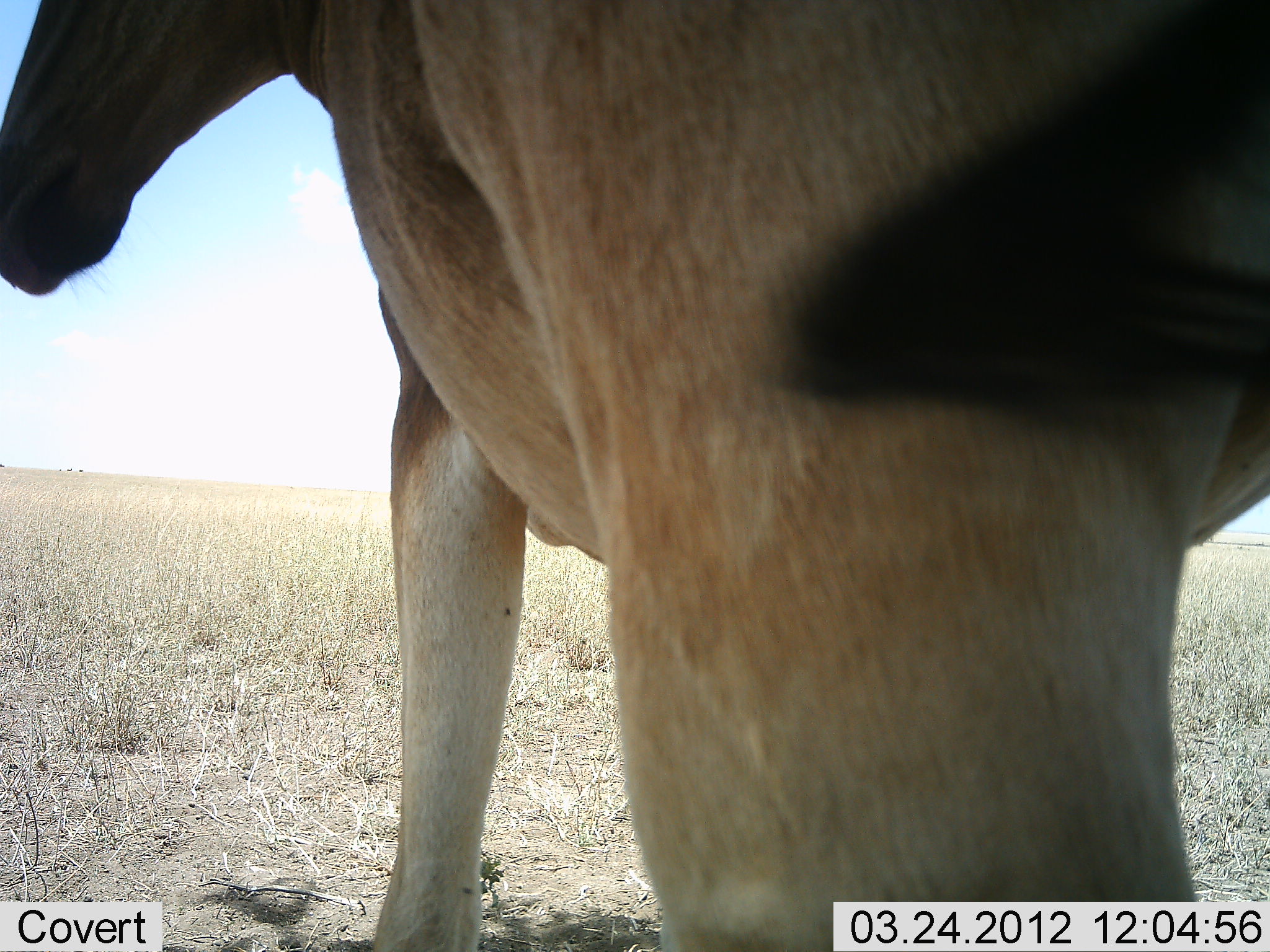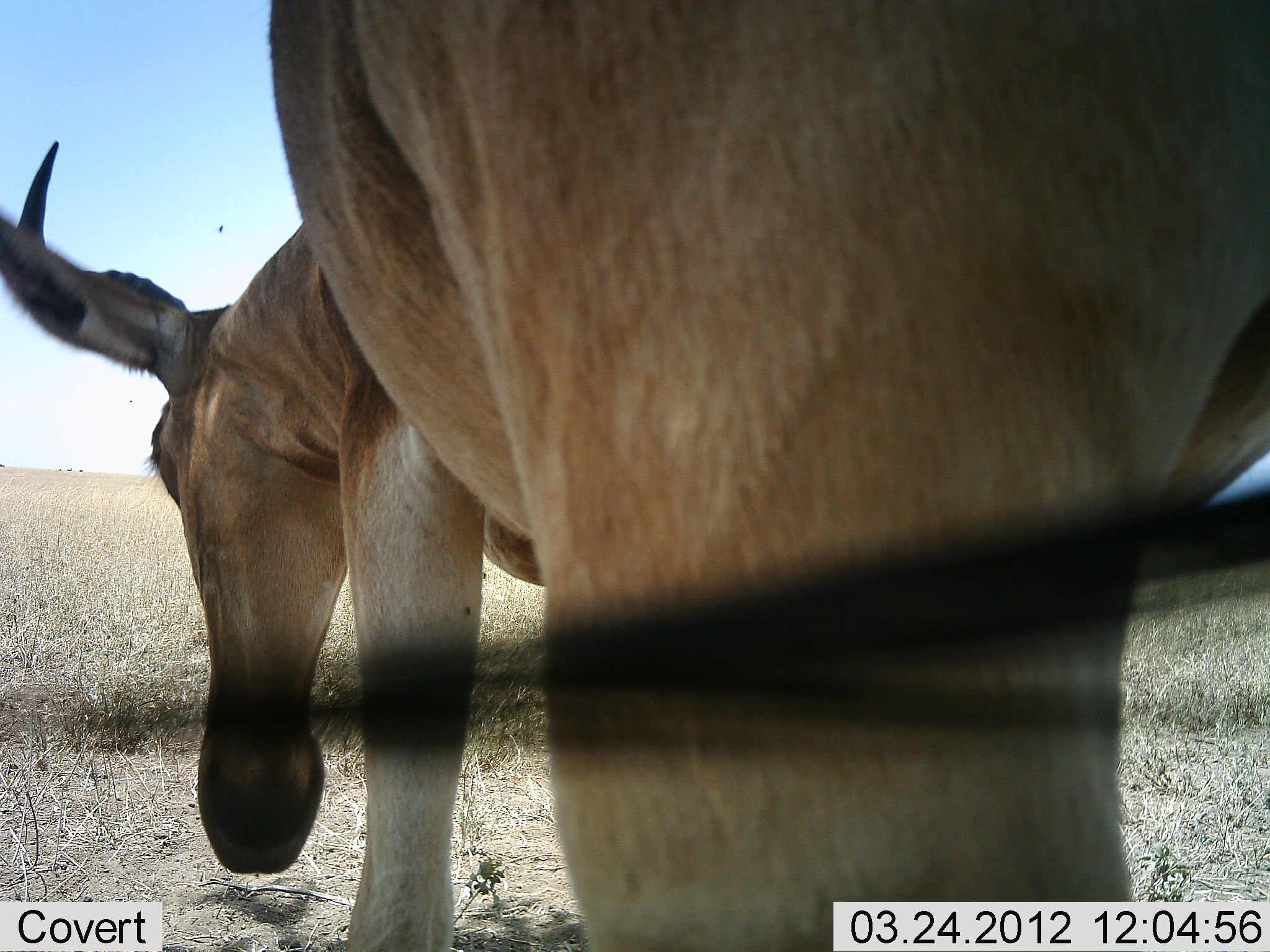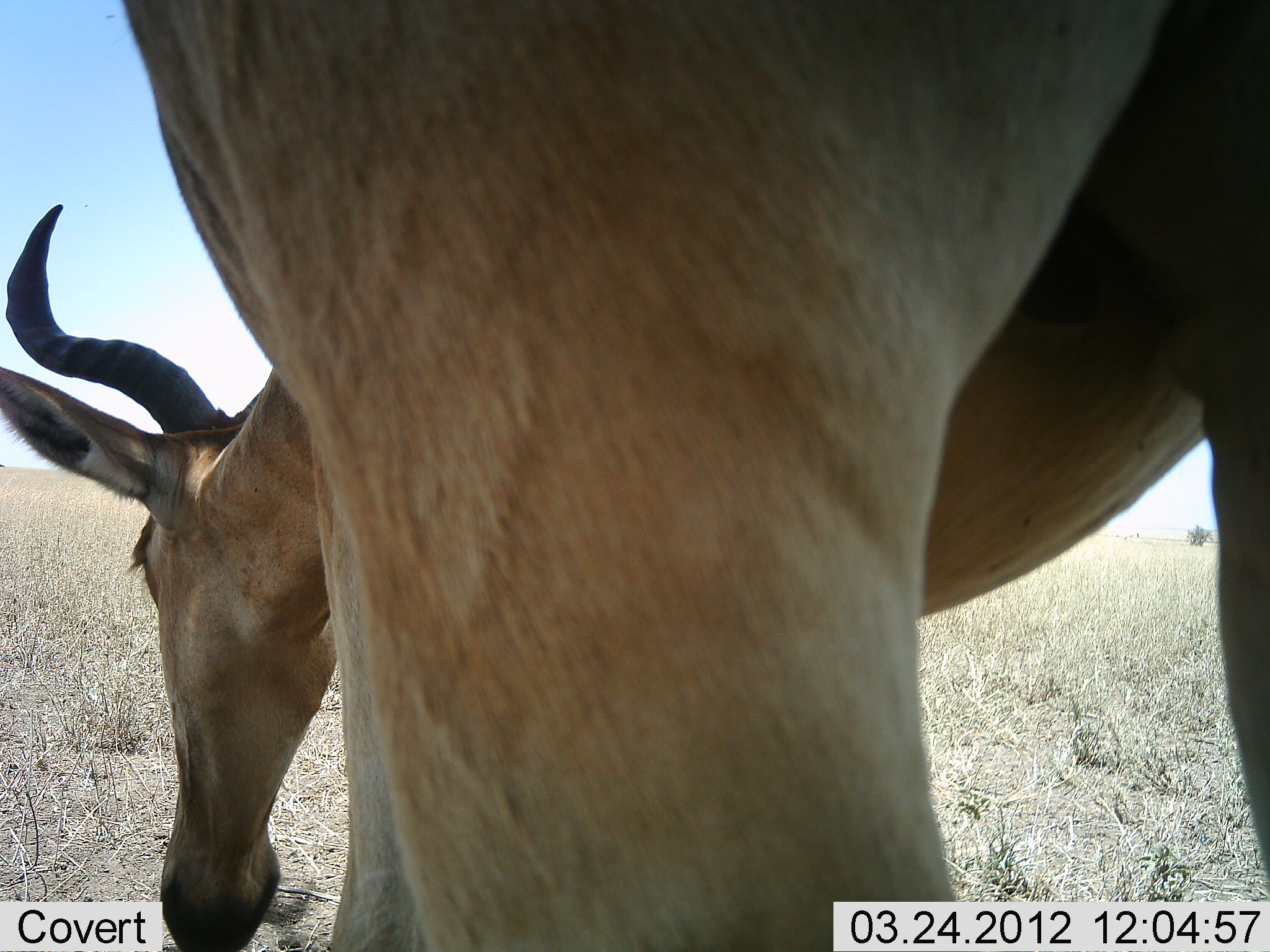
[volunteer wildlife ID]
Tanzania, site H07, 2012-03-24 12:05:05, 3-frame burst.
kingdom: Animalia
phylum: Chordata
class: Mammalia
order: Artiodactyla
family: Bovidae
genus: Alcelaphus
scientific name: Alcelaphus buselaphus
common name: hartebeest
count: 1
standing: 64%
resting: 0%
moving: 14%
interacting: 0%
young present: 0%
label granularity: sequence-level